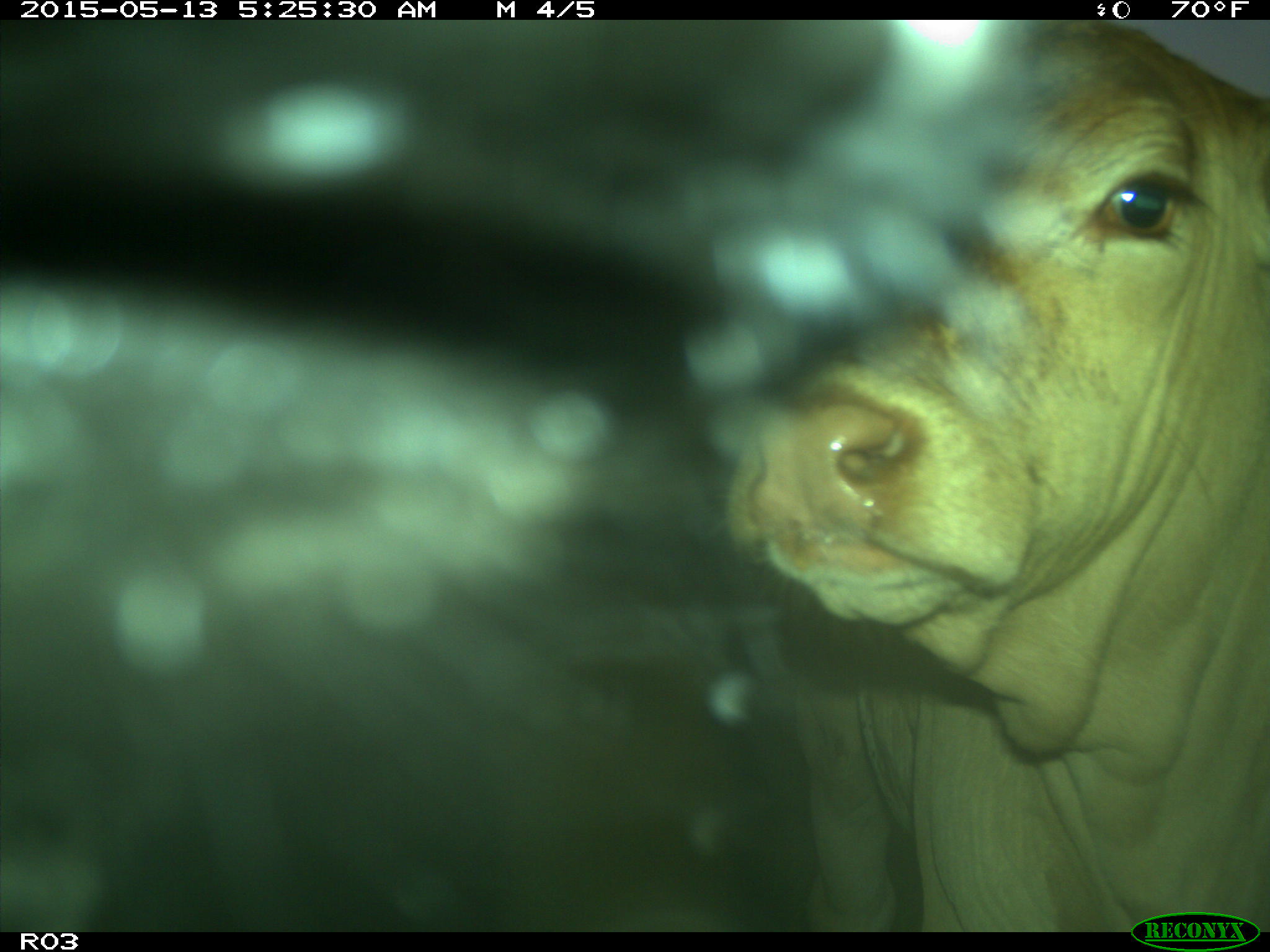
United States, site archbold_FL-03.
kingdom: Animalia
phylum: Chordata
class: Mammalia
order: Artiodactyla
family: Bovidae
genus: Bos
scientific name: Bos taurus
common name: domestic cow